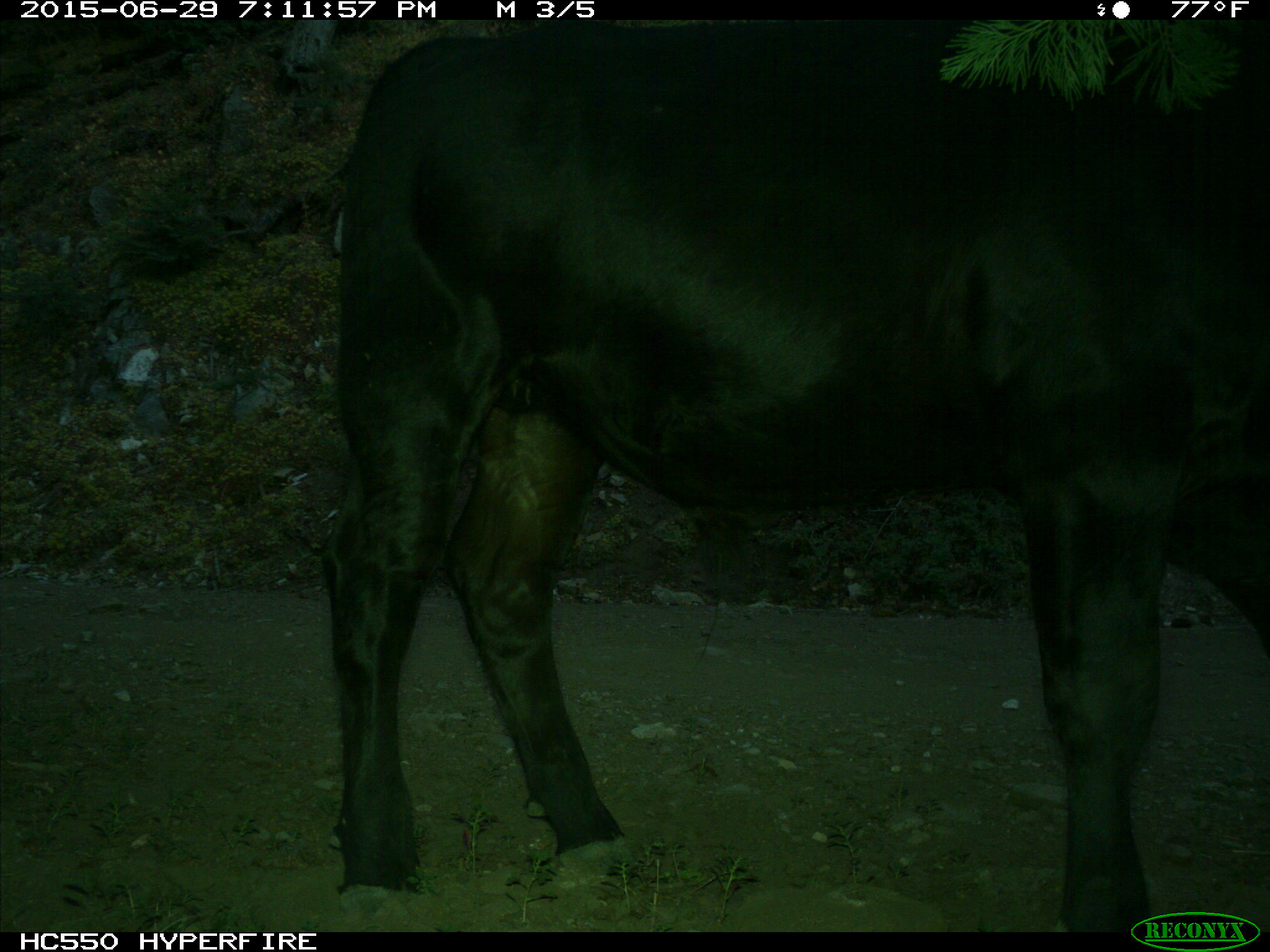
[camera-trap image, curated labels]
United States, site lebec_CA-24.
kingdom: Animalia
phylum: Chordata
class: Mammalia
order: Artiodactyla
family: Bovidae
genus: Bos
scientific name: Bos taurus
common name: domestic cow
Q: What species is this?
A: Bos taurus (domestic cow).